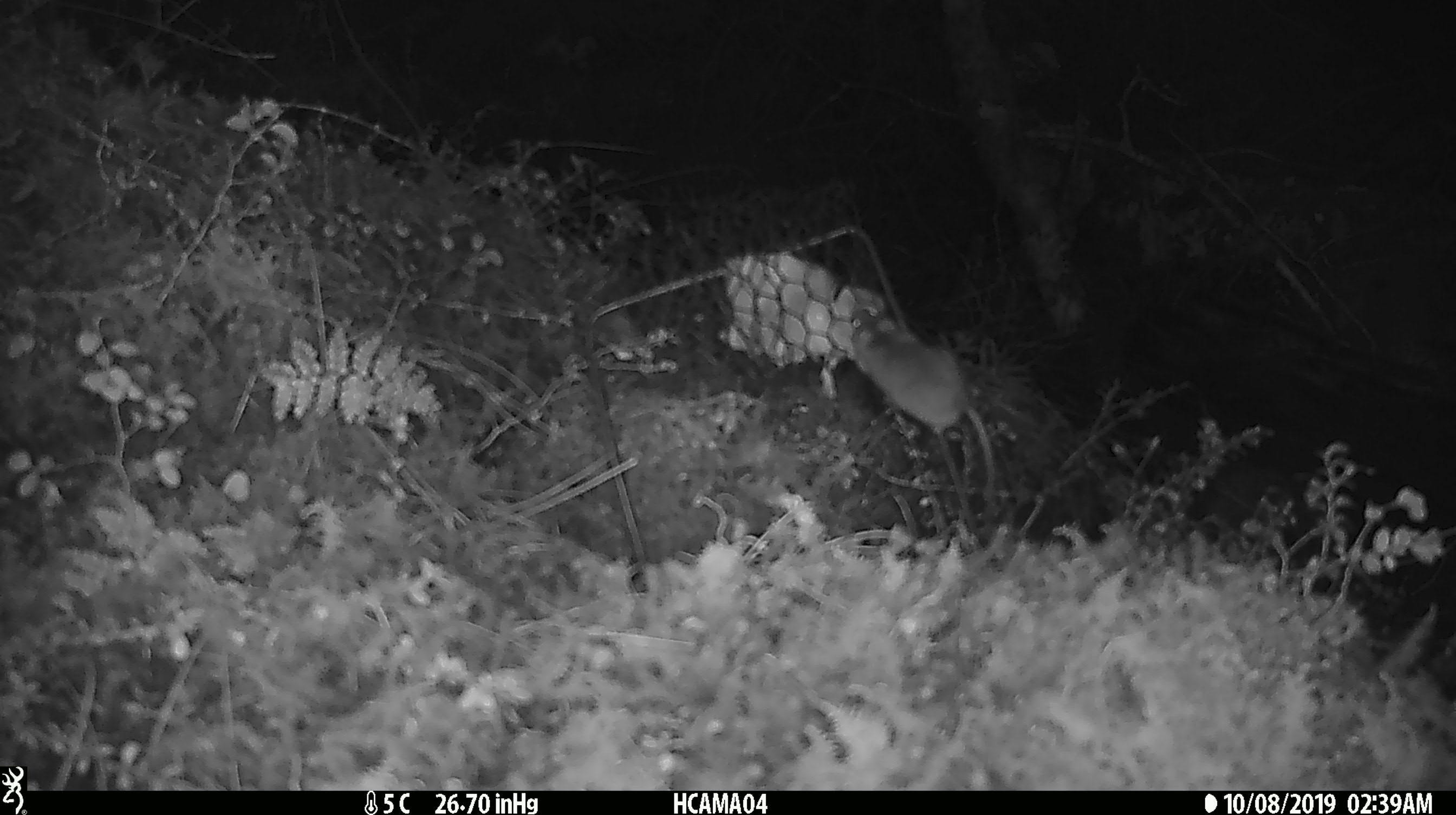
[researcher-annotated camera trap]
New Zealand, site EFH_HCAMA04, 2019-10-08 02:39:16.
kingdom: Animalia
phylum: Chordata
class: Mammalia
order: Rodentia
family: Muridae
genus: Mus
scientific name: Mus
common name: mouse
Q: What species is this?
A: Mouse (Mus).